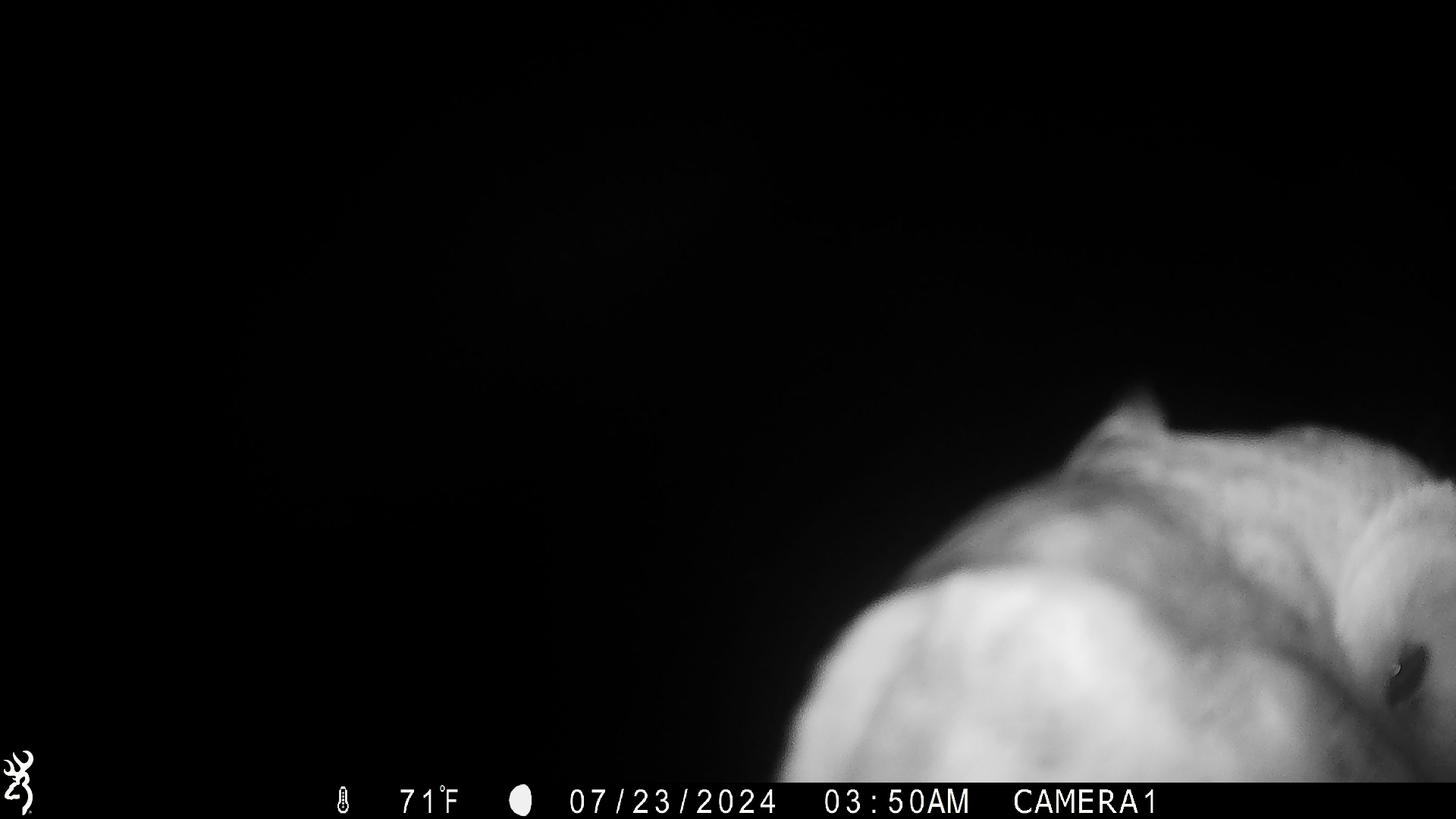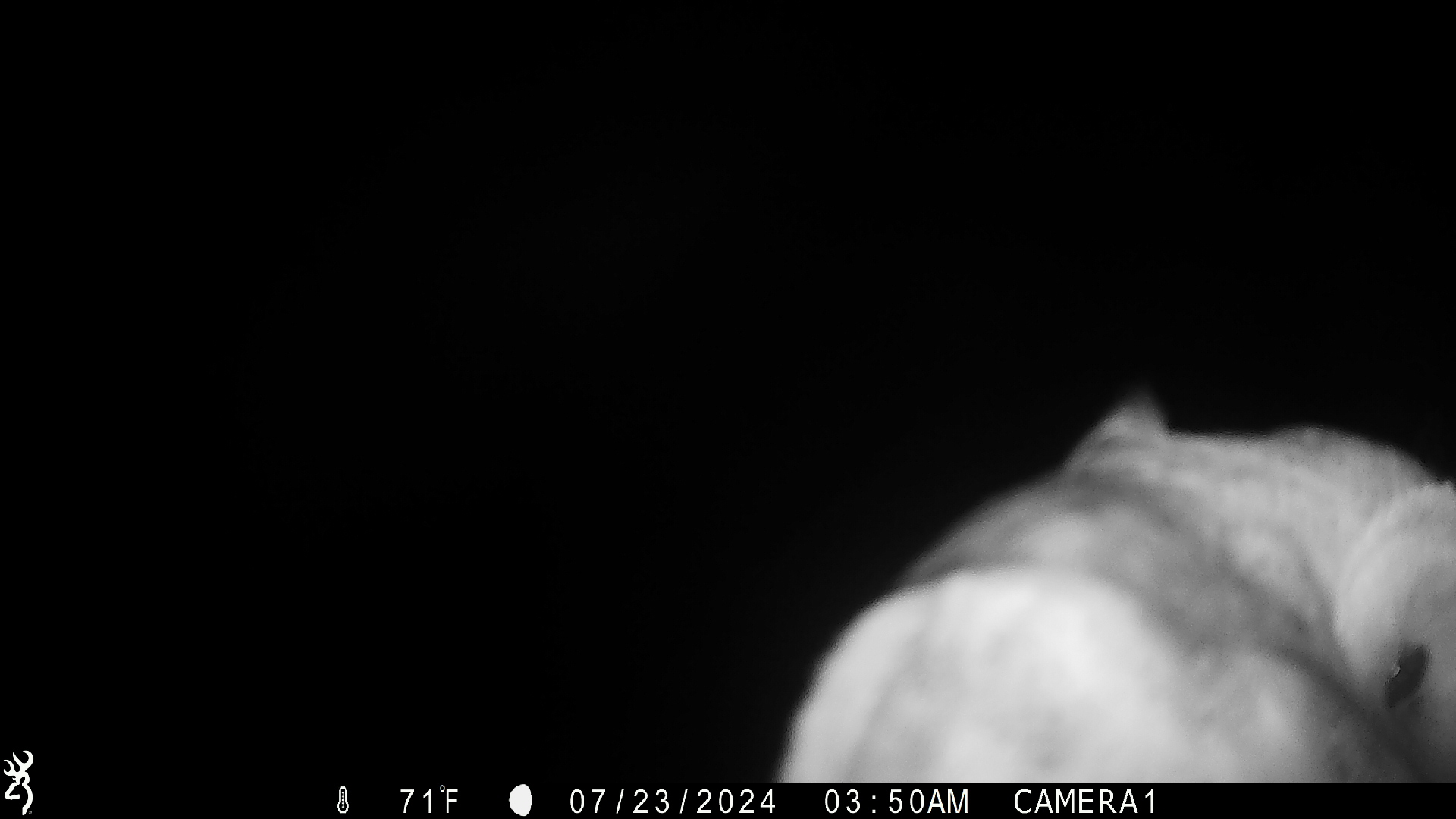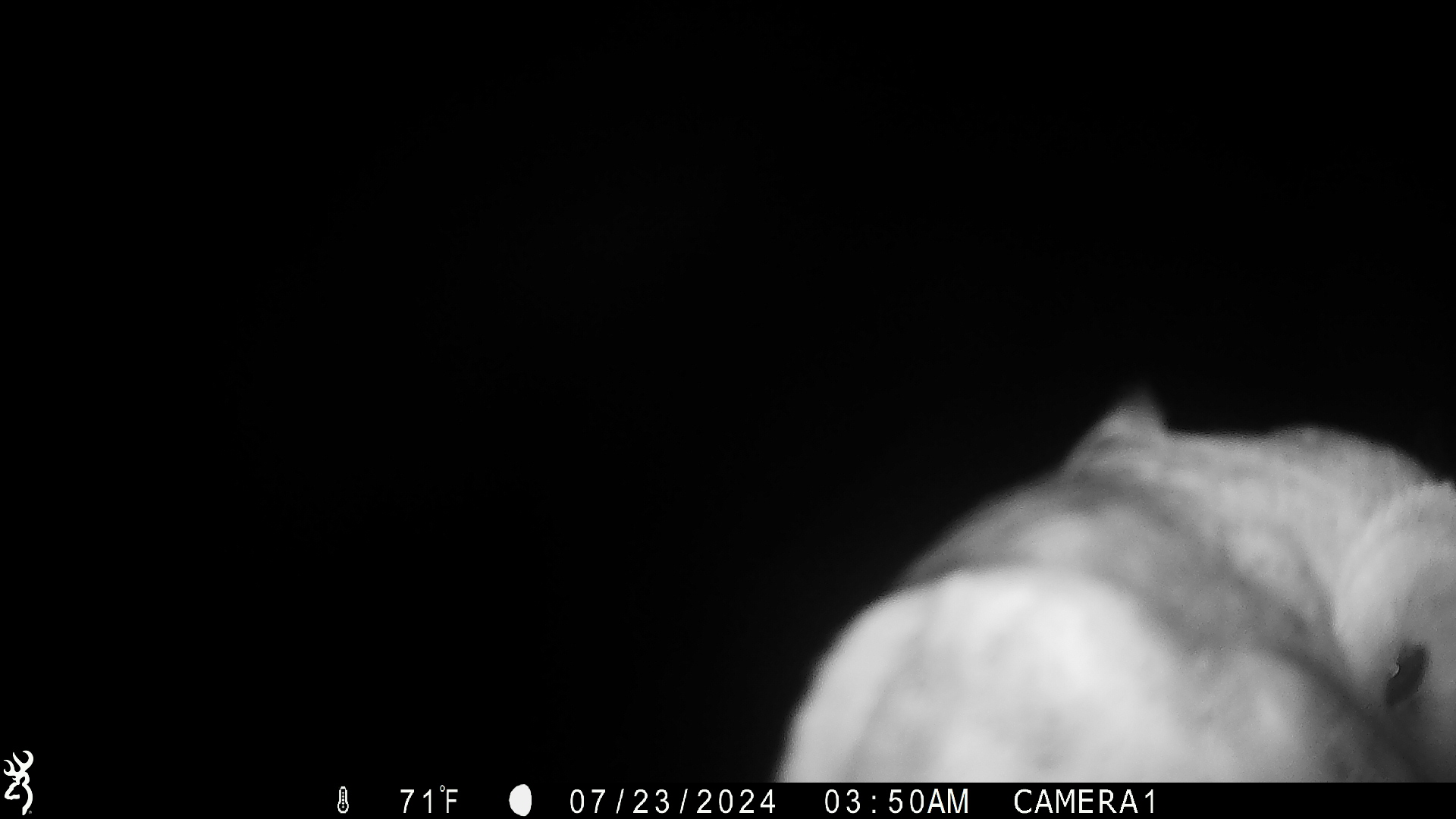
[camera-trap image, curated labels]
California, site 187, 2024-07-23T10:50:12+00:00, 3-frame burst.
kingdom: Animalia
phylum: Chordata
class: Aves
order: Strigiformes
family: Tytonidae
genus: Tyto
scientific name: Tyto alba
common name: barn owl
Barn owl (Tyto alba).